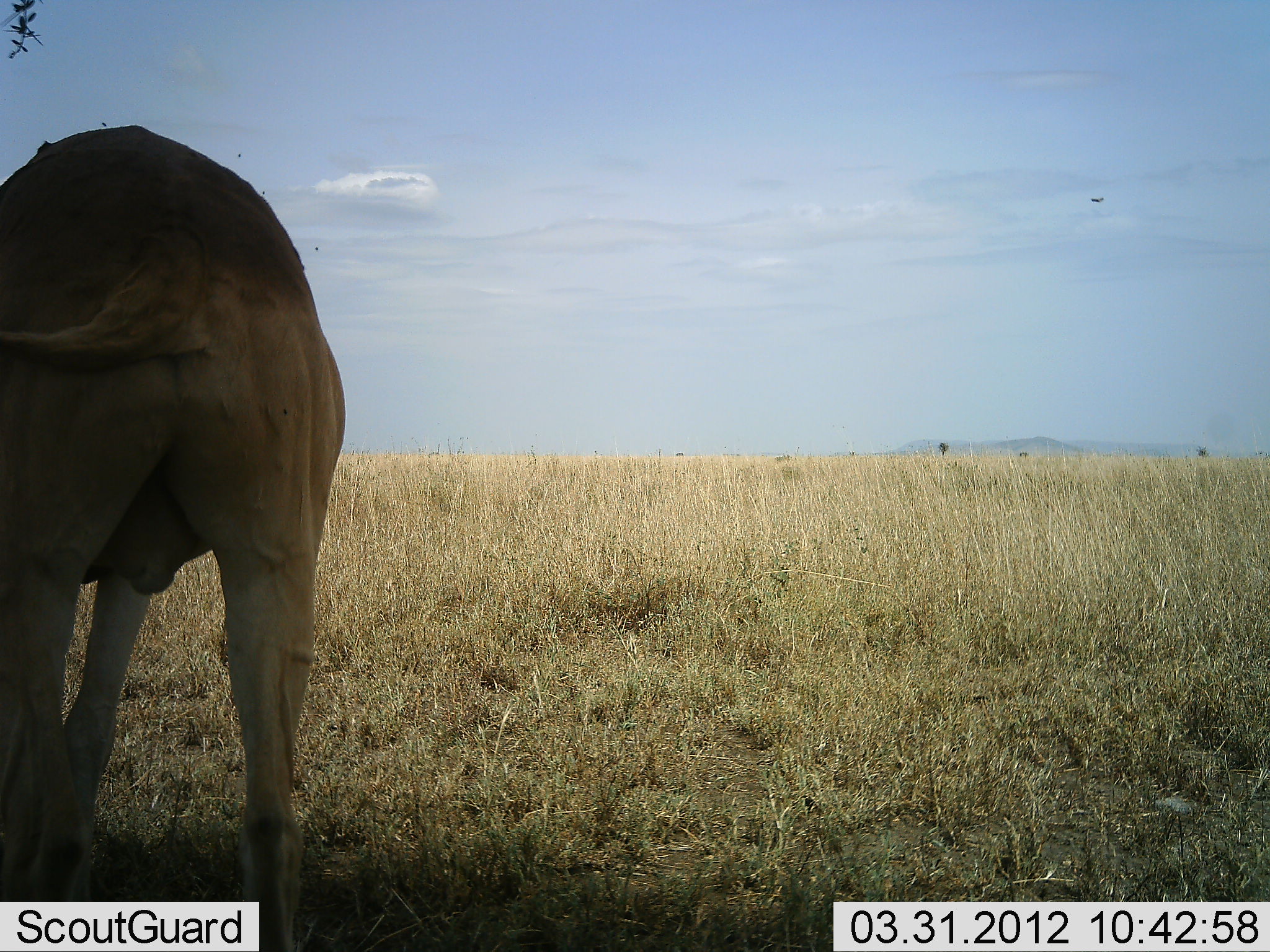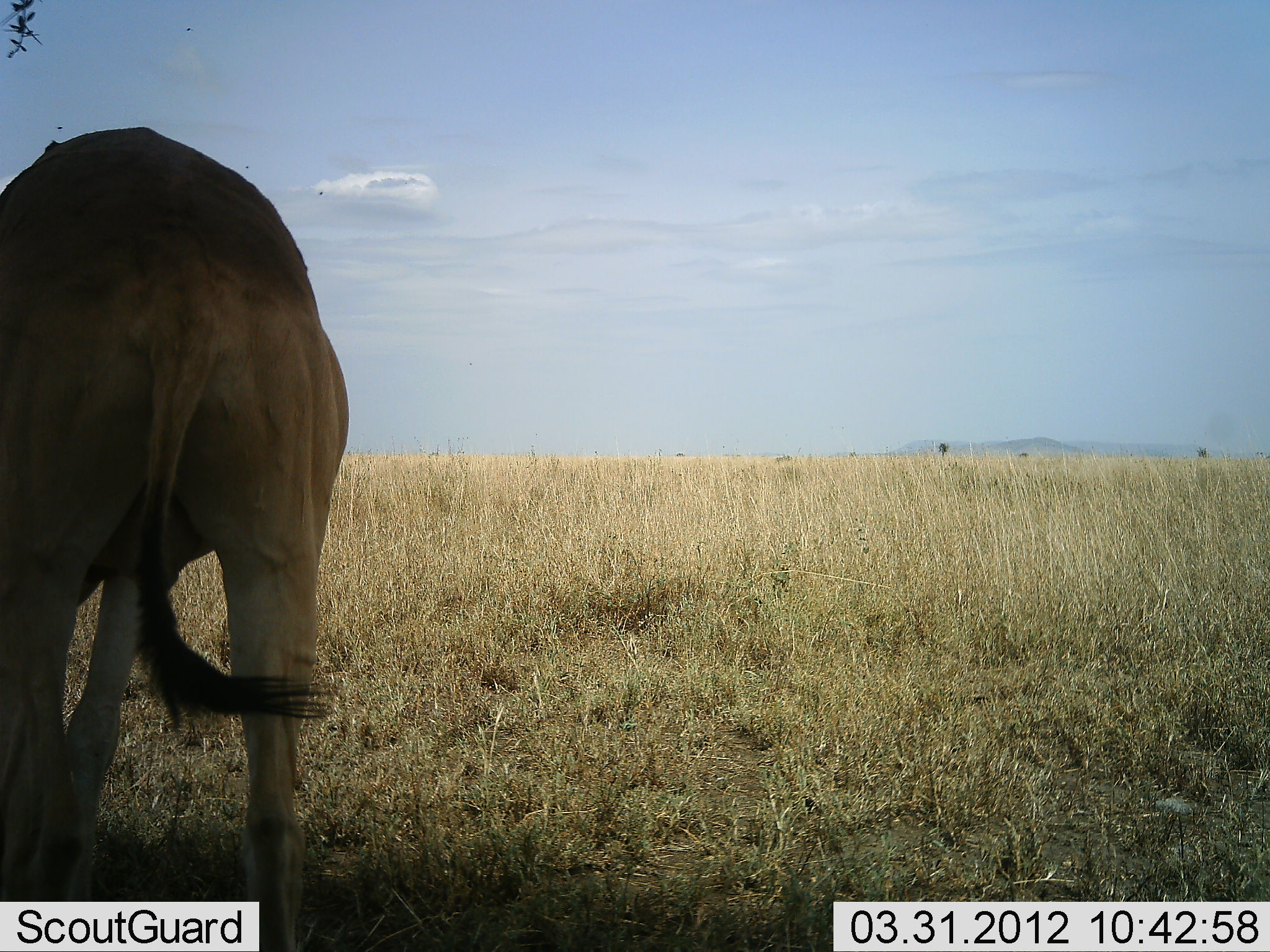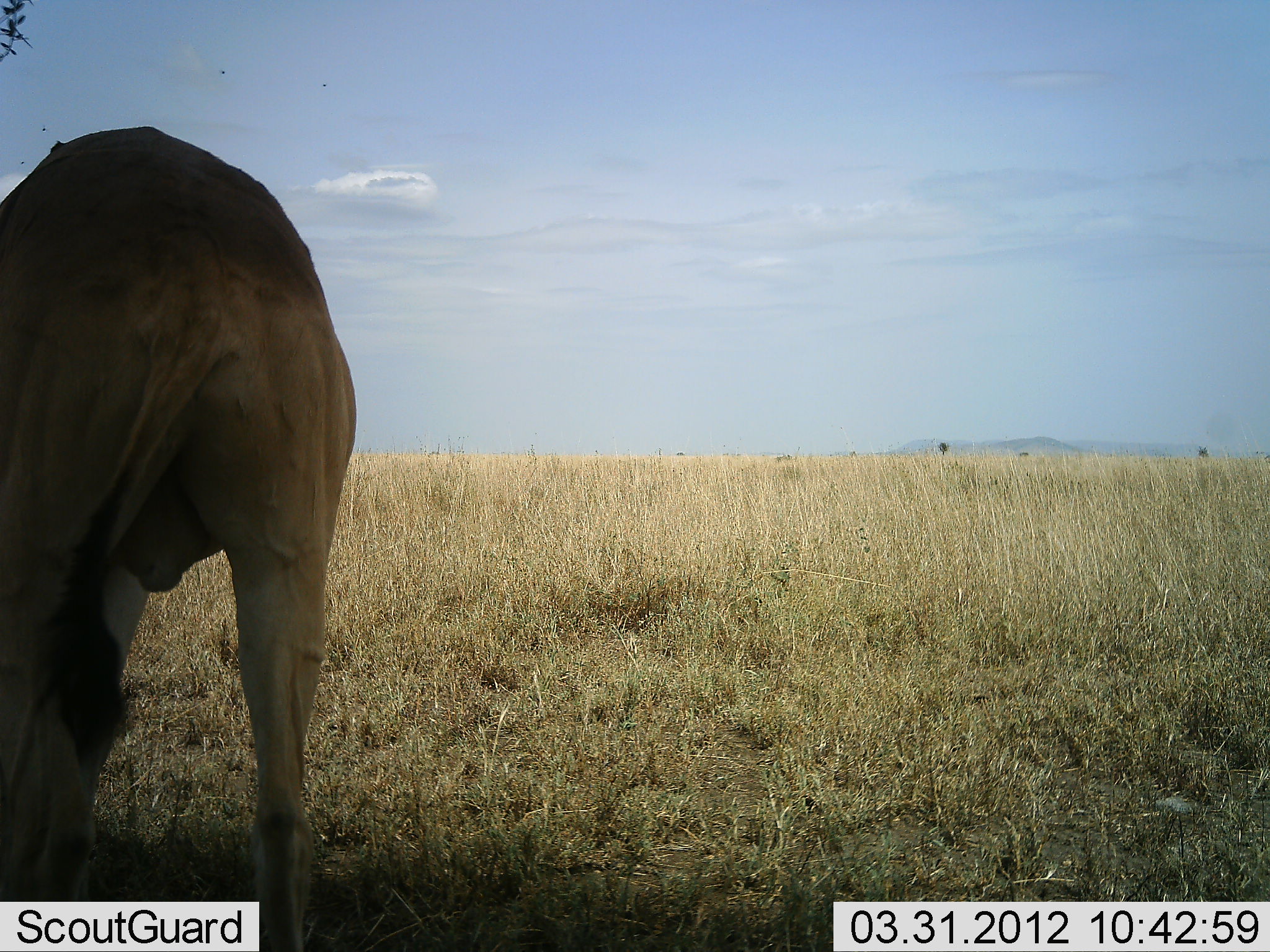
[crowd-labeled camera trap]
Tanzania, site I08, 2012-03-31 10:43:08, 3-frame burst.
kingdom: Animalia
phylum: Chordata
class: Mammalia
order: Artiodactyla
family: Bovidae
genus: Alcelaphus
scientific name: Alcelaphus buselaphus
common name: hartebeest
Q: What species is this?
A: Hartebeest (Alcelaphus buselaphus).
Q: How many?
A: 1.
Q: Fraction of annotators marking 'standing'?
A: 75%.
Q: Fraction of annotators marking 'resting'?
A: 0%.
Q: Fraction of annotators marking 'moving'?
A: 0%.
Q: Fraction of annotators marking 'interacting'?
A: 0%.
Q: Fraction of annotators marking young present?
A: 0%.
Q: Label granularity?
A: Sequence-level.